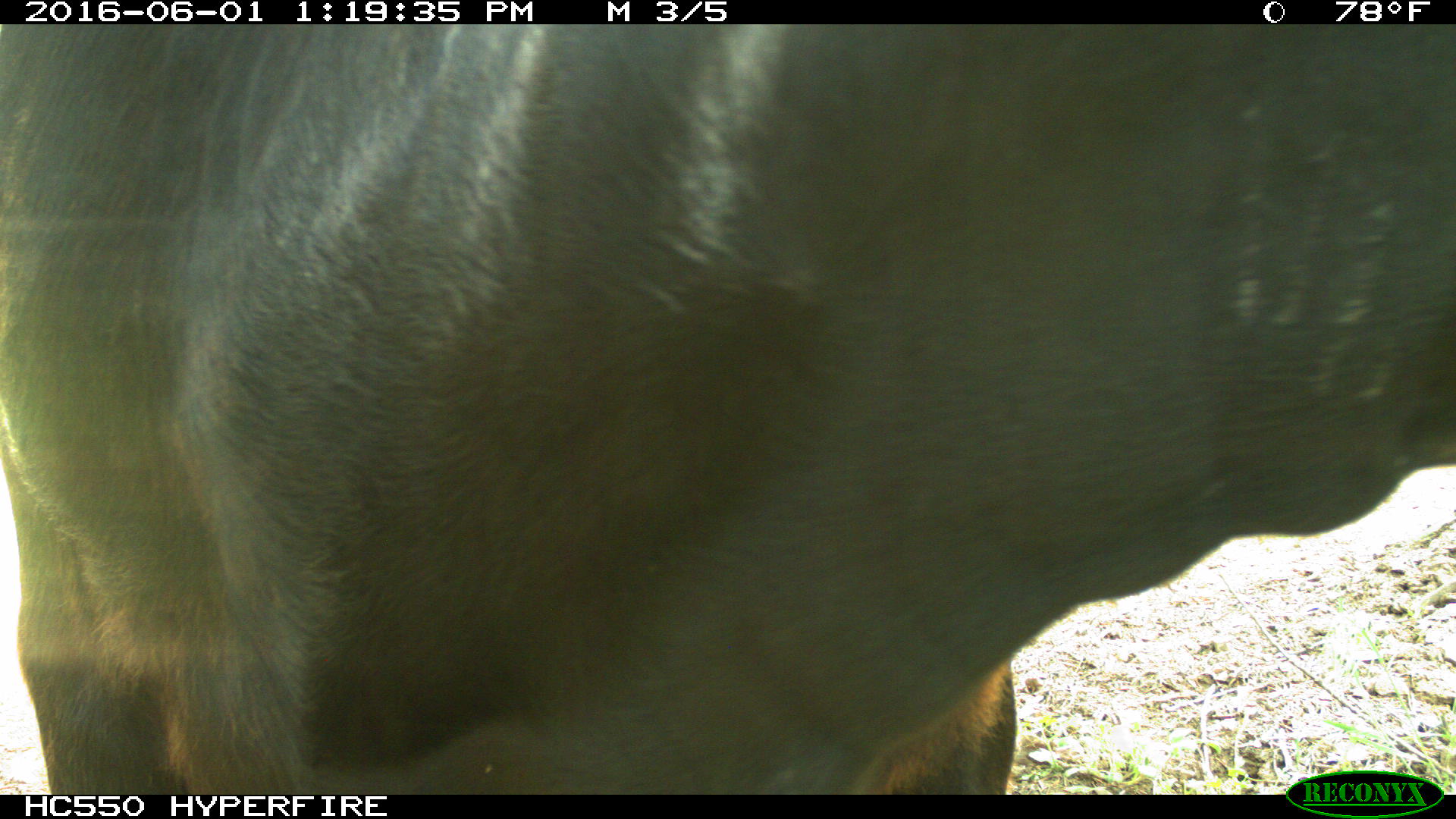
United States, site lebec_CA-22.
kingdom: Animalia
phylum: Chordata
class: Mammalia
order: Artiodactyla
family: Bovidae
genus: Bos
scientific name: Bos taurus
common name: domestic cow